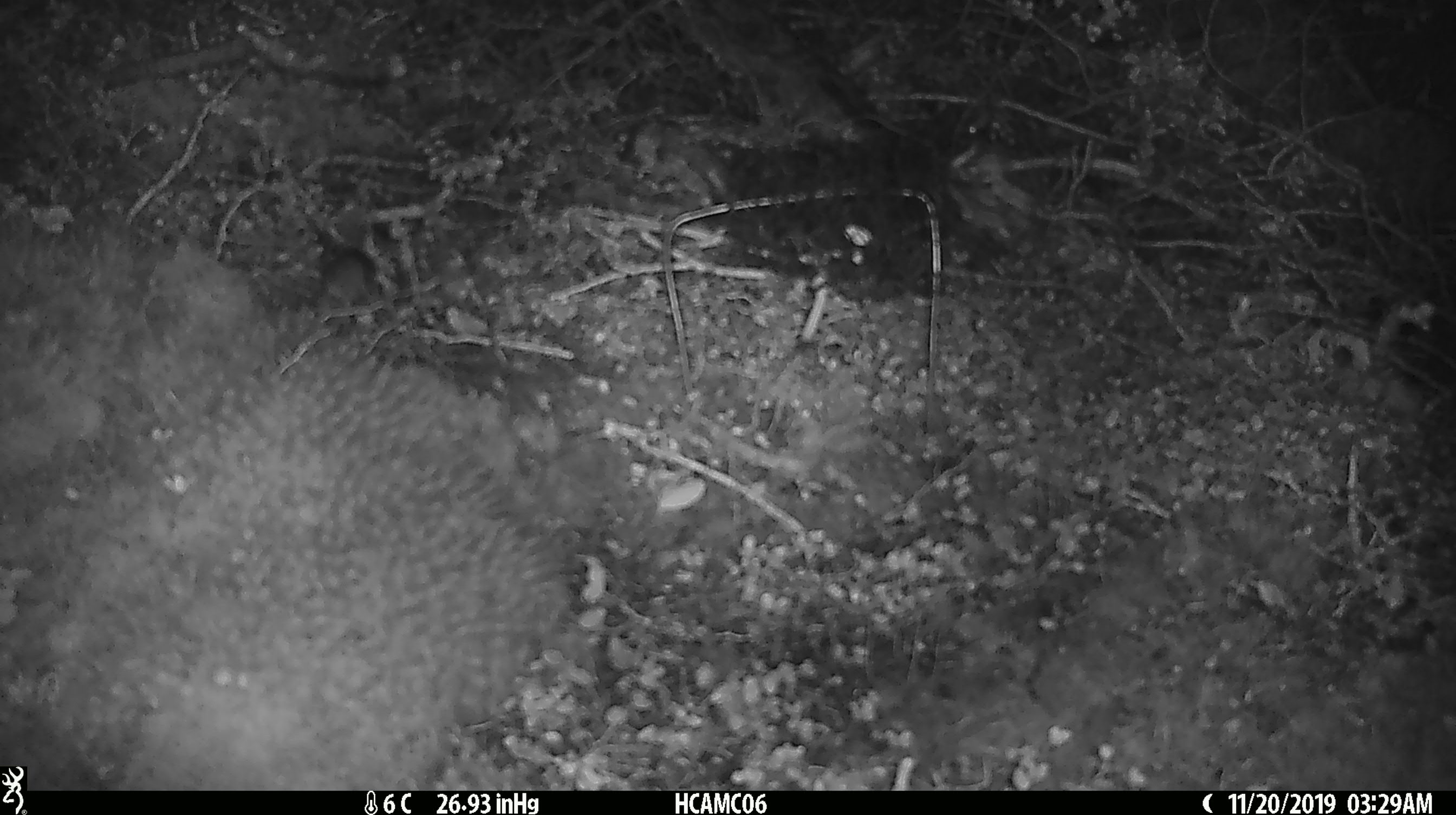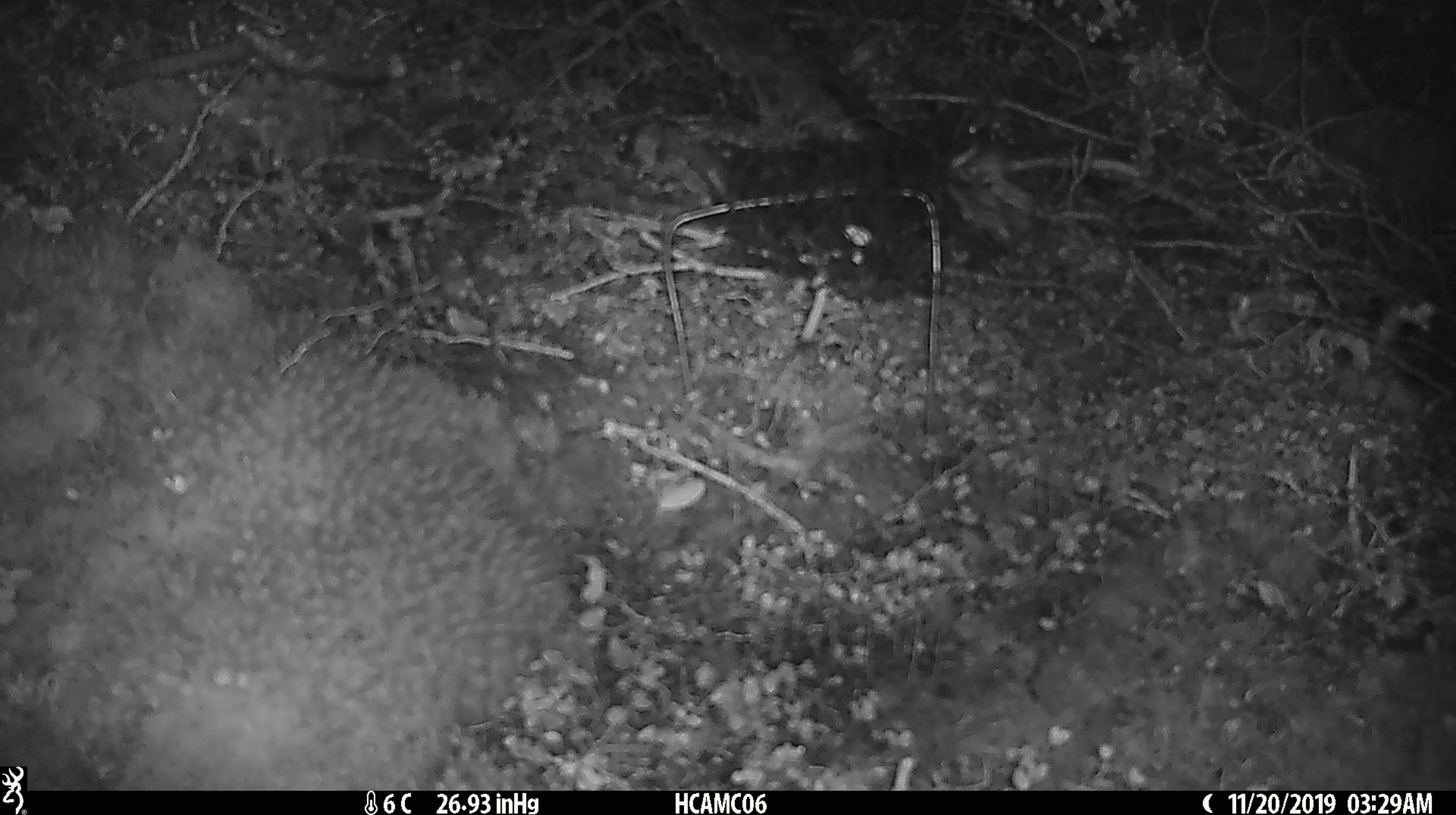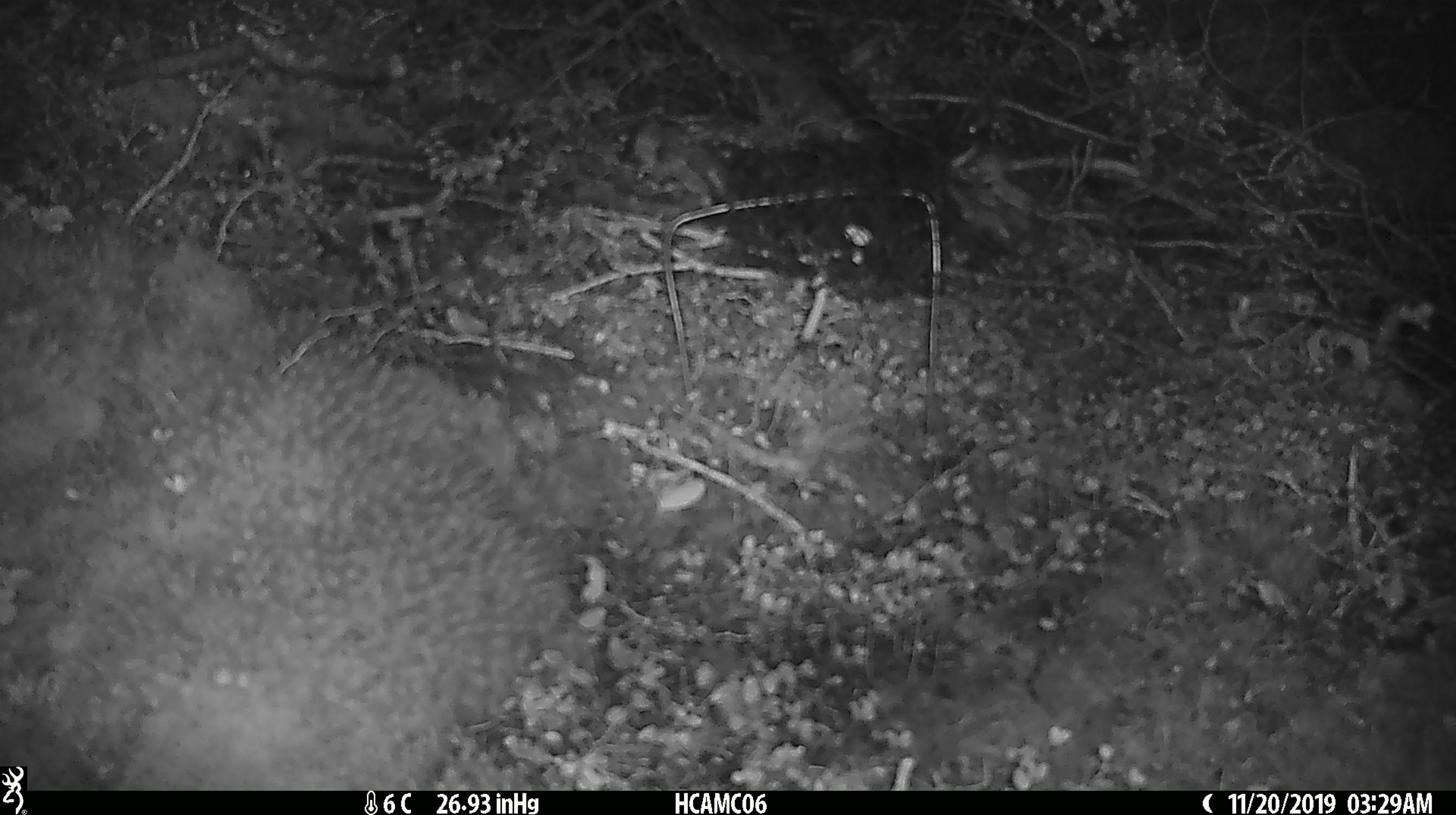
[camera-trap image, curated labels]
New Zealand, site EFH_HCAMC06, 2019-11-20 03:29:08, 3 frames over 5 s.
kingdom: Animalia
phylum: Chordata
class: Mammalia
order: Rodentia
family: Muridae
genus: Mus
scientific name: Mus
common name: mouse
Mouse (Mus).